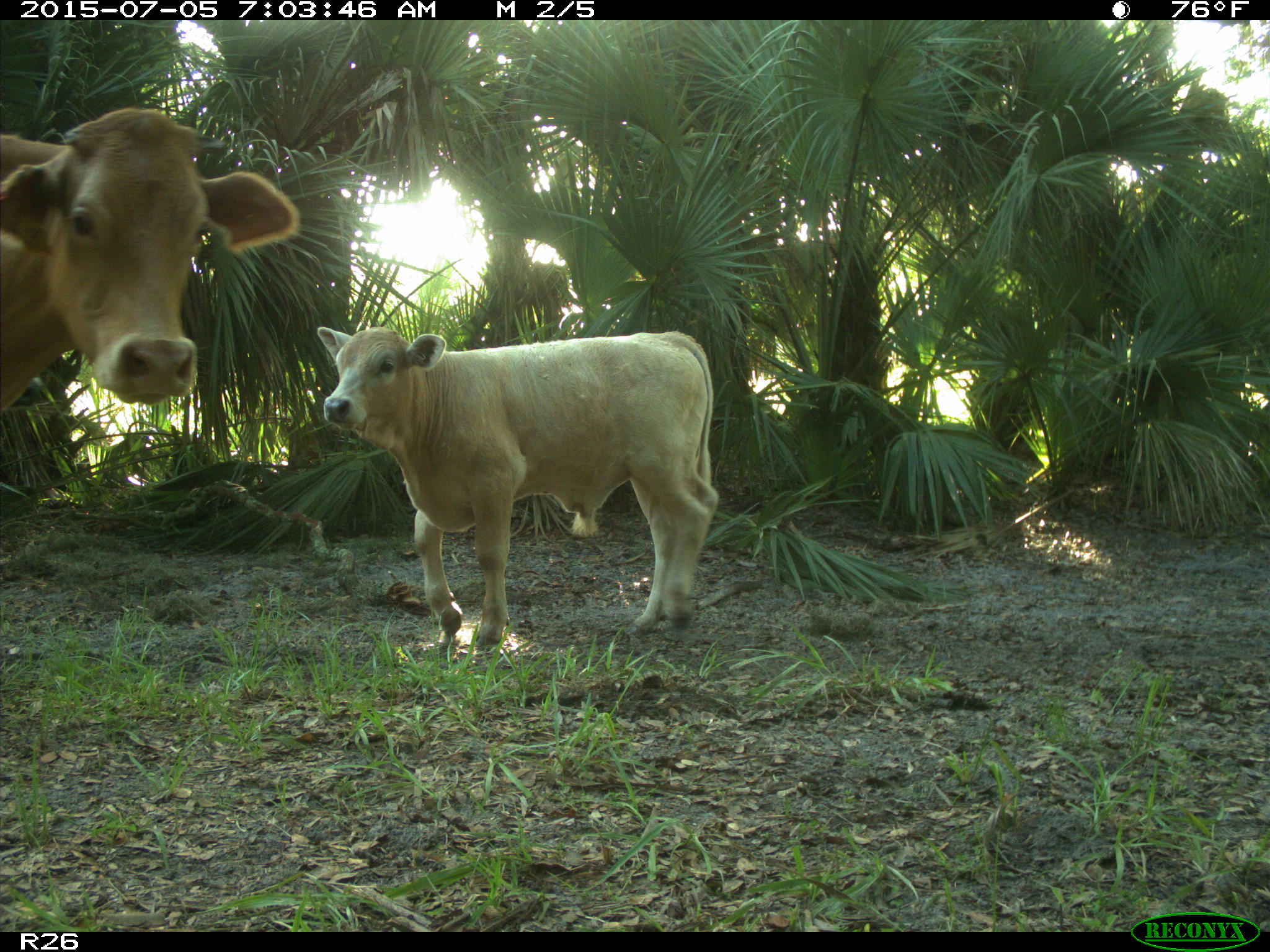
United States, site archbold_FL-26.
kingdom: Animalia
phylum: Chordata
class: Mammalia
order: Artiodactyla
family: Bovidae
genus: Bos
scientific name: Bos taurus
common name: domestic cow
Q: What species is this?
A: Bos taurus (domestic cow).